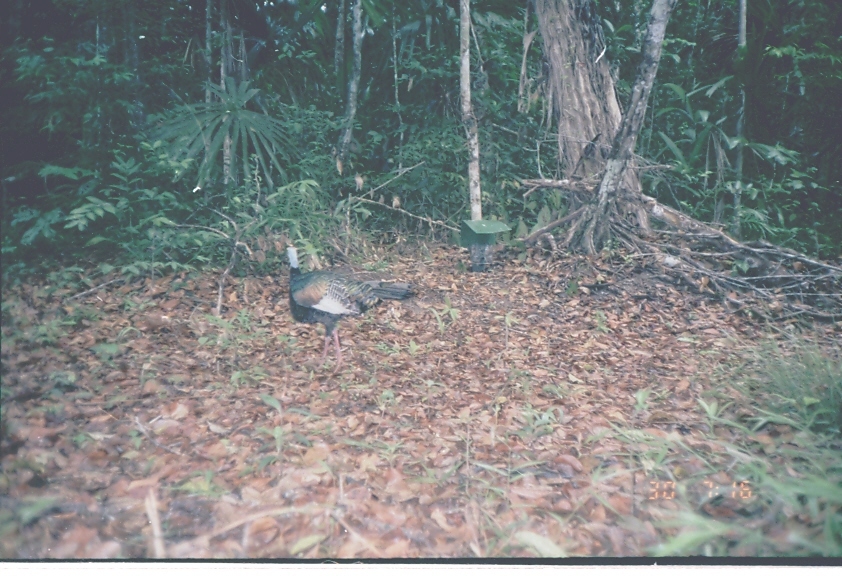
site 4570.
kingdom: Animalia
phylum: Chordata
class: Aves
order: Galliformes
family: Phasianidae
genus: Meleagris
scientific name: Meleagris ocellata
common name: ocellated turkey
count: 1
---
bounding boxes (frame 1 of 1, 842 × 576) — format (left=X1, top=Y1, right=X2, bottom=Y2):
meleagris ocellata: (left=284, top=244, right=417, bottom=369)